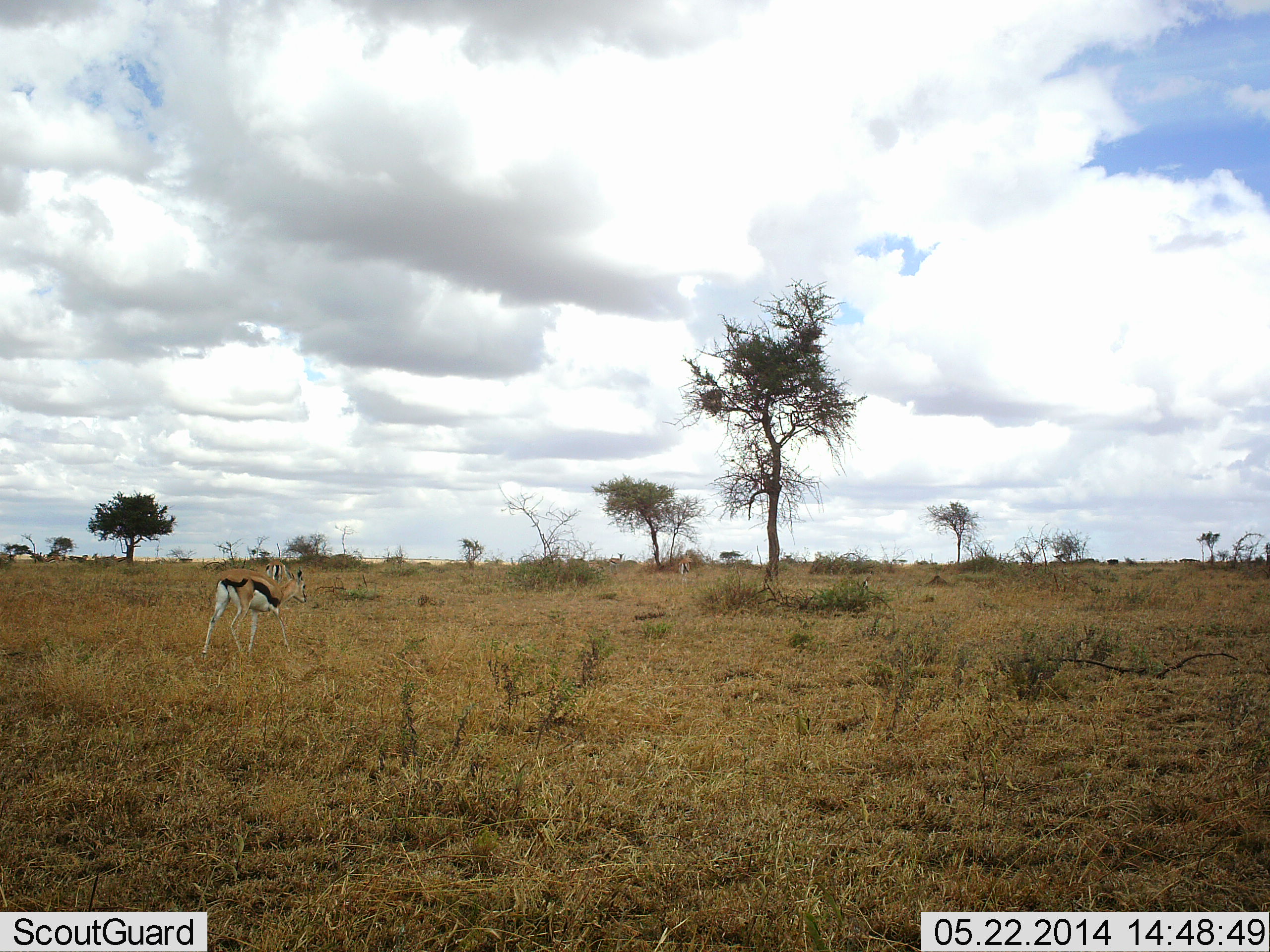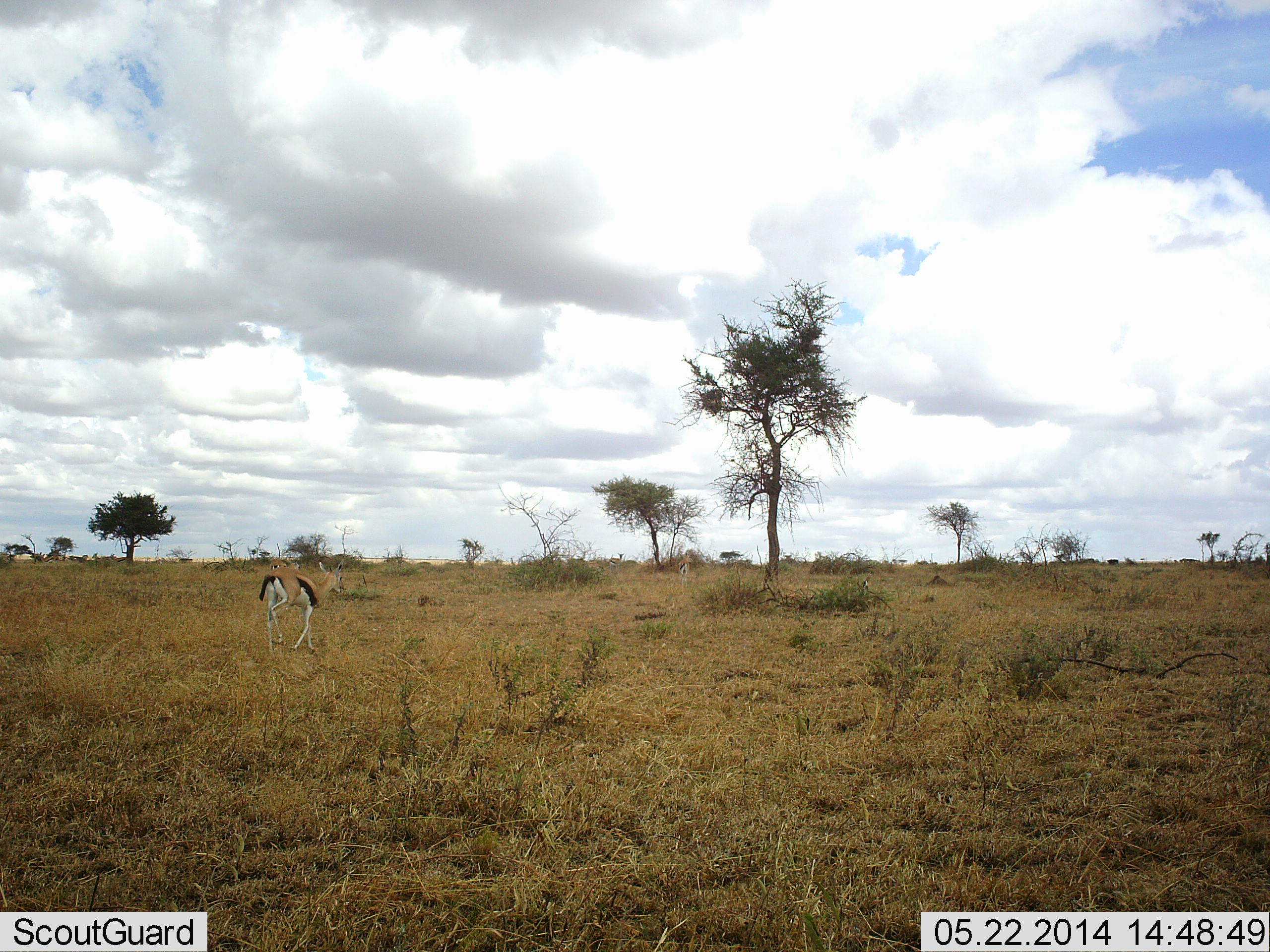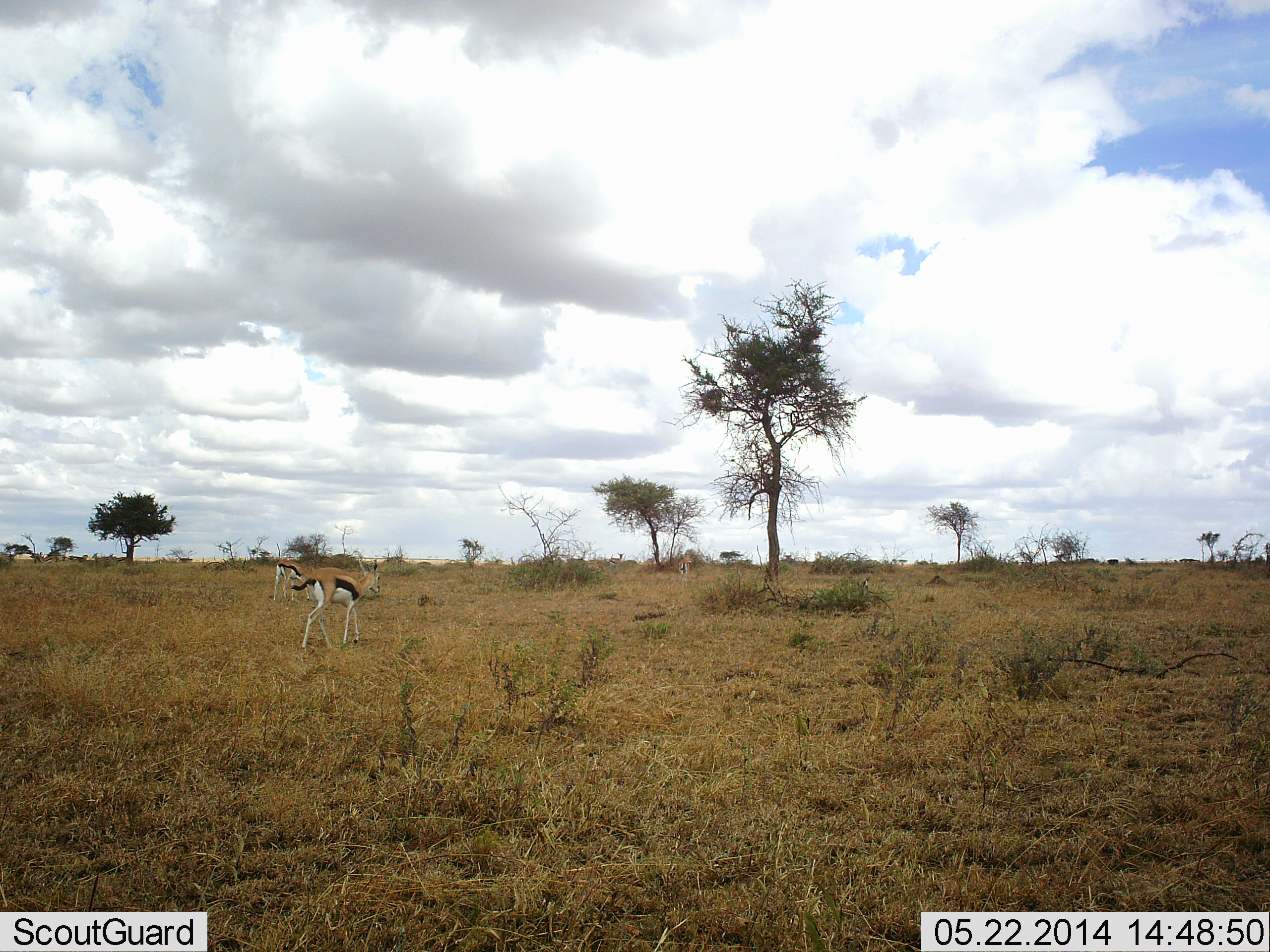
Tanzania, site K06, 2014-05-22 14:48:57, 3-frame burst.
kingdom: Animalia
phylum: Chordata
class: Mammalia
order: Artiodactyla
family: Bovidae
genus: Eudorcas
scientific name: Eudorcas thomsonii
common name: thomson's gazelle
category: gazellethomsons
Gazellethomsons (thomson's gazelle) (Eudorcas thomsonii), count 2. Behavior (volunteer vote fractions): standing 20%, resting 0%, moving 90%, interacting 0%. Young present (vote fraction): 0%. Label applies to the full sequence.